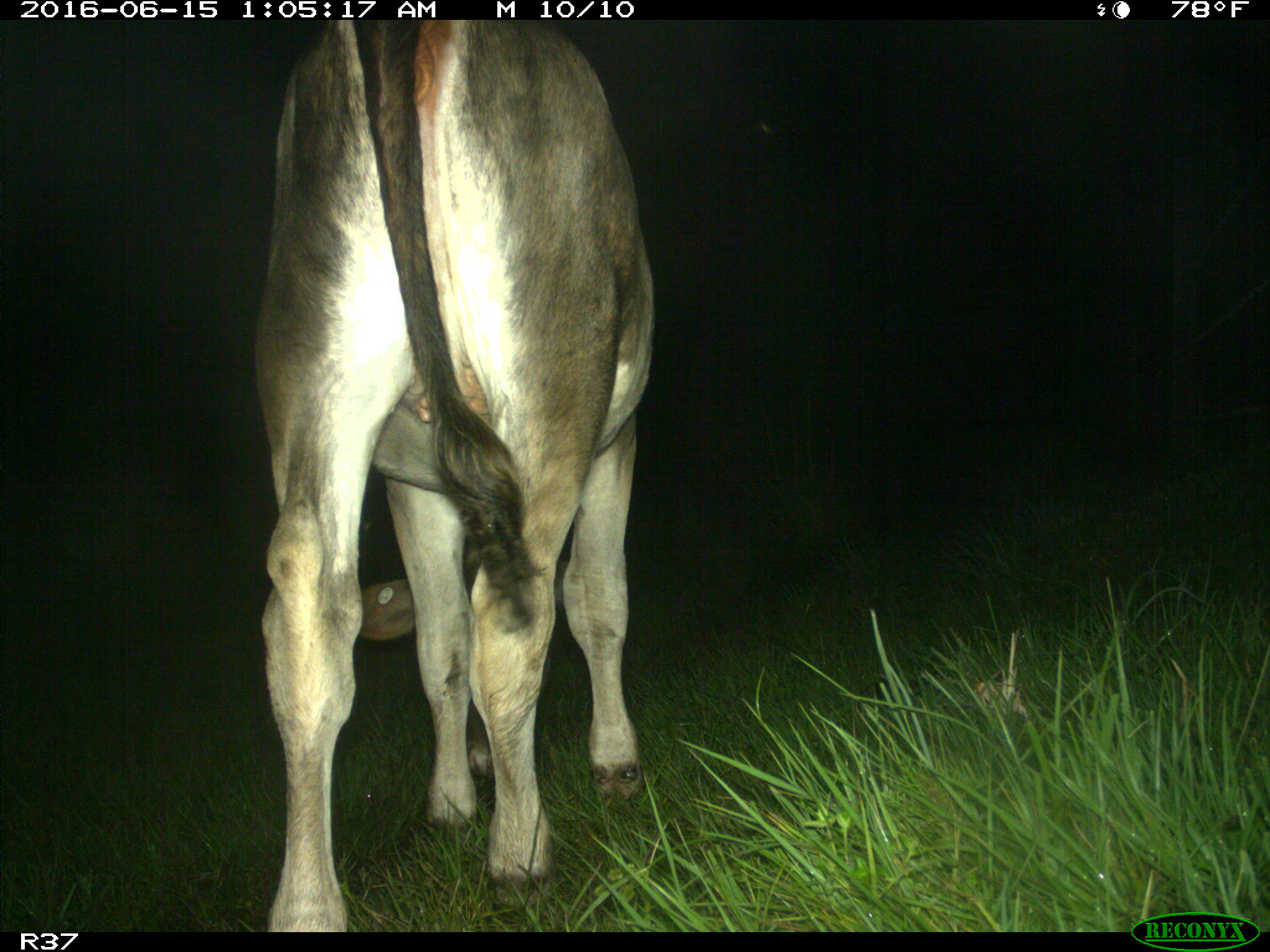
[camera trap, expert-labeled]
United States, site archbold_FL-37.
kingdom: Animalia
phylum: Chordata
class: Mammalia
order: Artiodactyla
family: Bovidae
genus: Bos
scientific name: Bos taurus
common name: domestic cow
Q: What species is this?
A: Bos taurus (domestic cow).